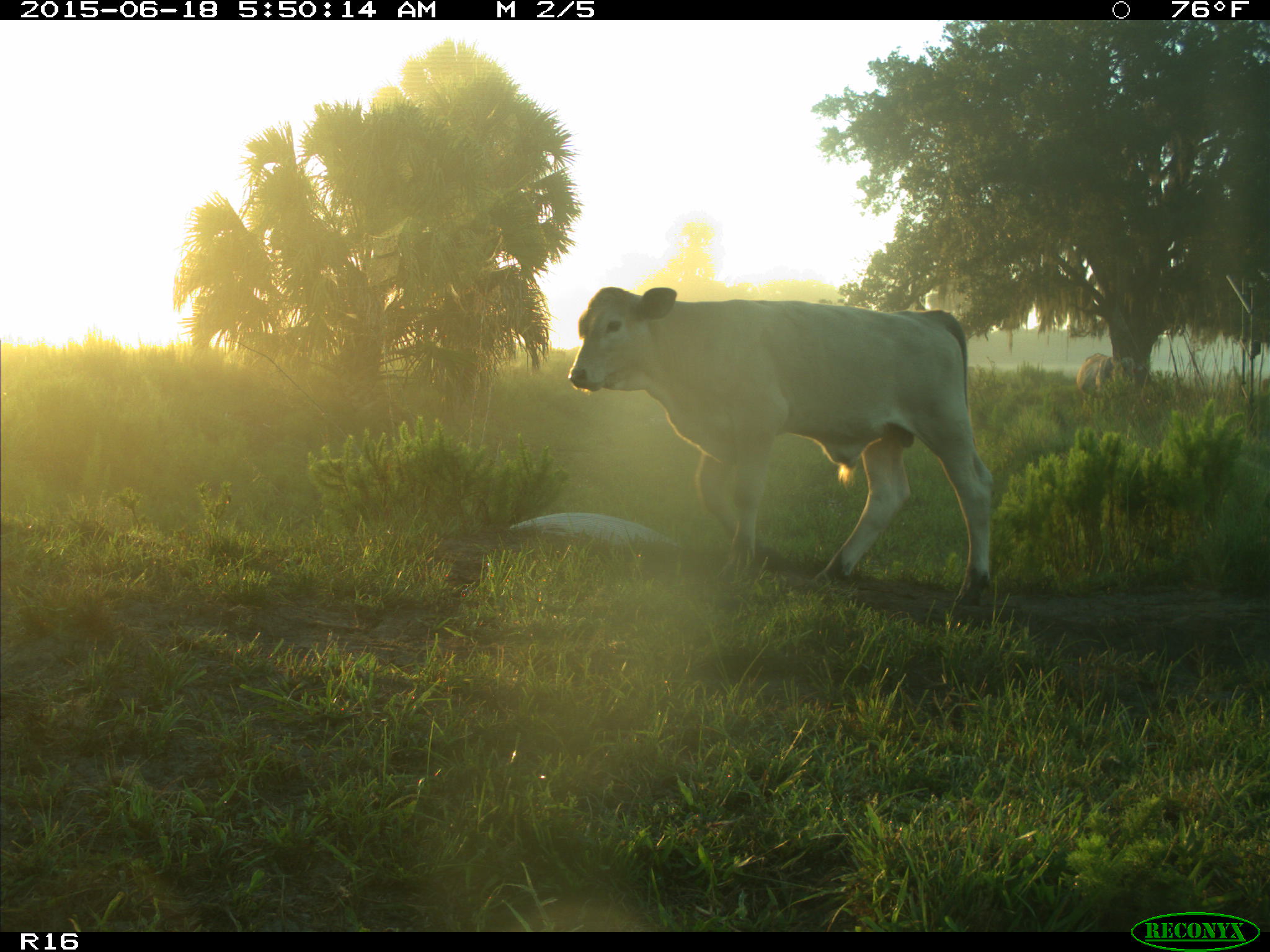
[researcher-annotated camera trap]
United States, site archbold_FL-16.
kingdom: Animalia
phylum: Chordata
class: Mammalia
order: Artiodactyla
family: Bovidae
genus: Bos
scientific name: Bos taurus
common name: domestic cow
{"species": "Bos taurus (domestic cow)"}